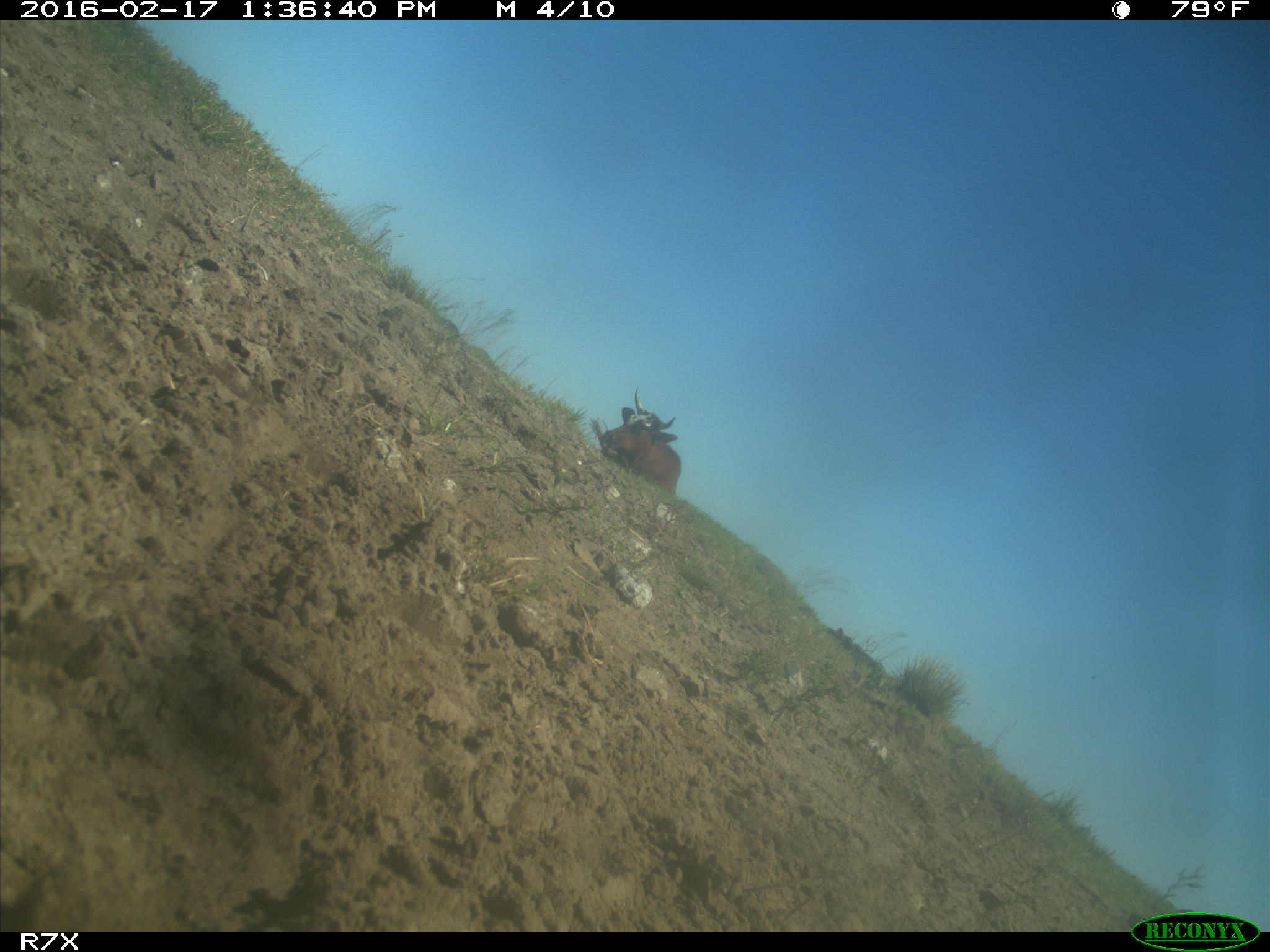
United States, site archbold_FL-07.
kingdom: Animalia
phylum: Chordata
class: Mammalia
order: Artiodactyla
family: Bovidae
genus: Bos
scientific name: Bos taurus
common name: domestic cow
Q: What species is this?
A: Bos taurus (domestic cow).